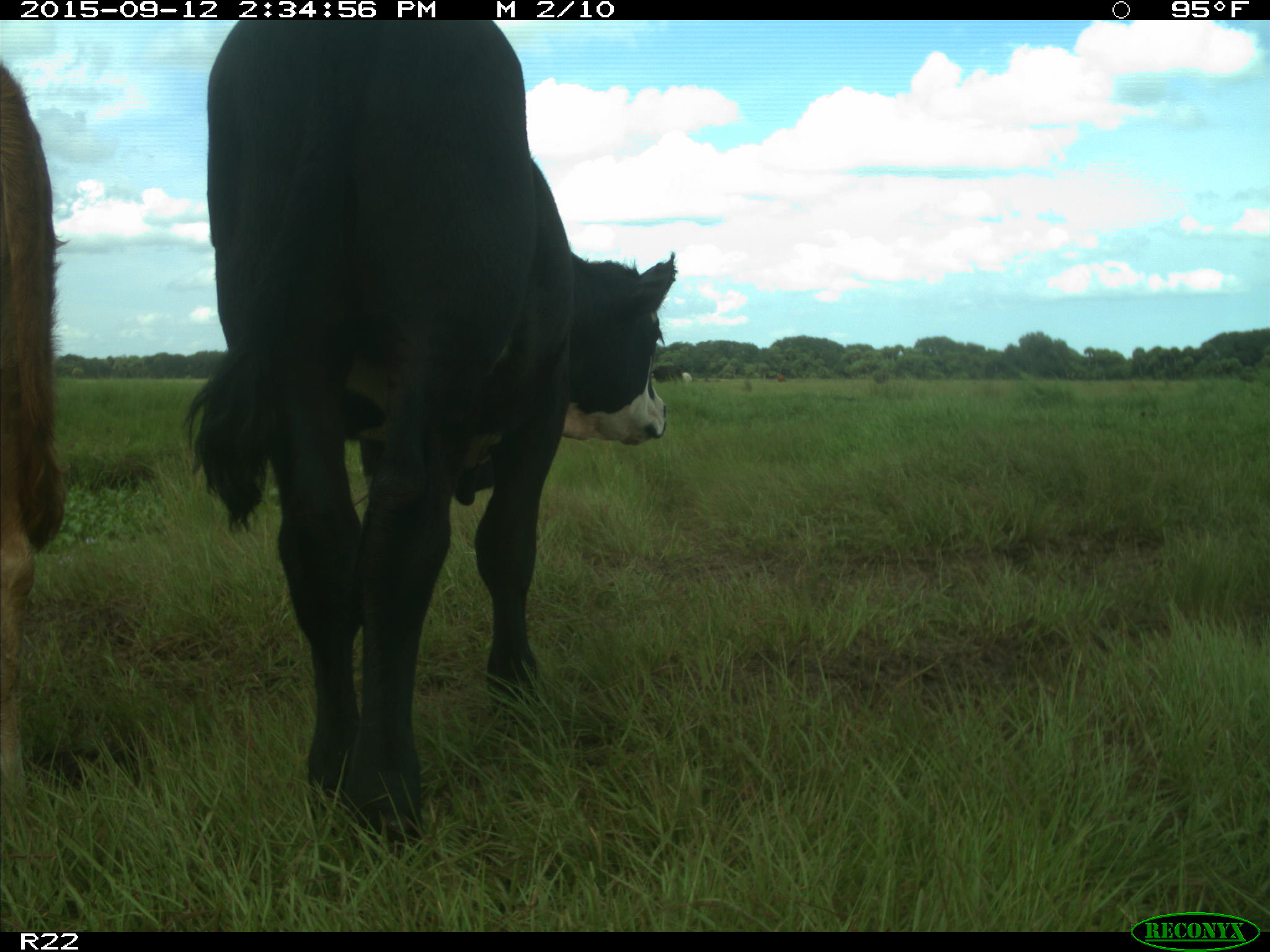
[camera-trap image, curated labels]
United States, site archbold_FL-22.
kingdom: Animalia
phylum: Chordata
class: Mammalia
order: Artiodactyla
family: Bovidae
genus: Bos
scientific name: Bos taurus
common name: domestic cow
Bos taurus (domestic cow).